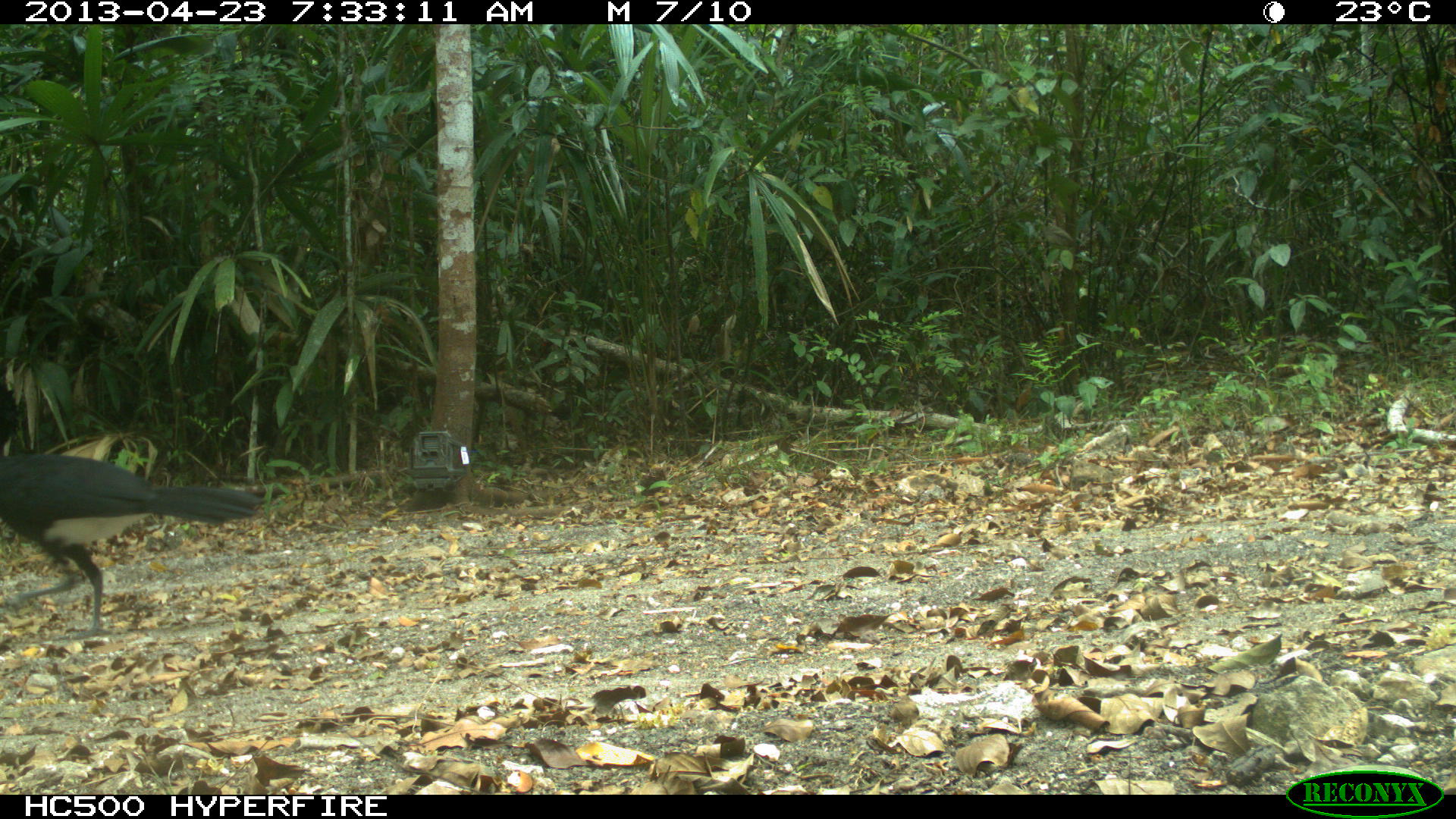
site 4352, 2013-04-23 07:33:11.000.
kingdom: Animalia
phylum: Chordata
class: Aves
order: Galliformes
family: Cracidae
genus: Crax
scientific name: Crax rubra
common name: great curassow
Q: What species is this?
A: Crax rubra (great curassow).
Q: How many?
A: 1.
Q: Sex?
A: Male.